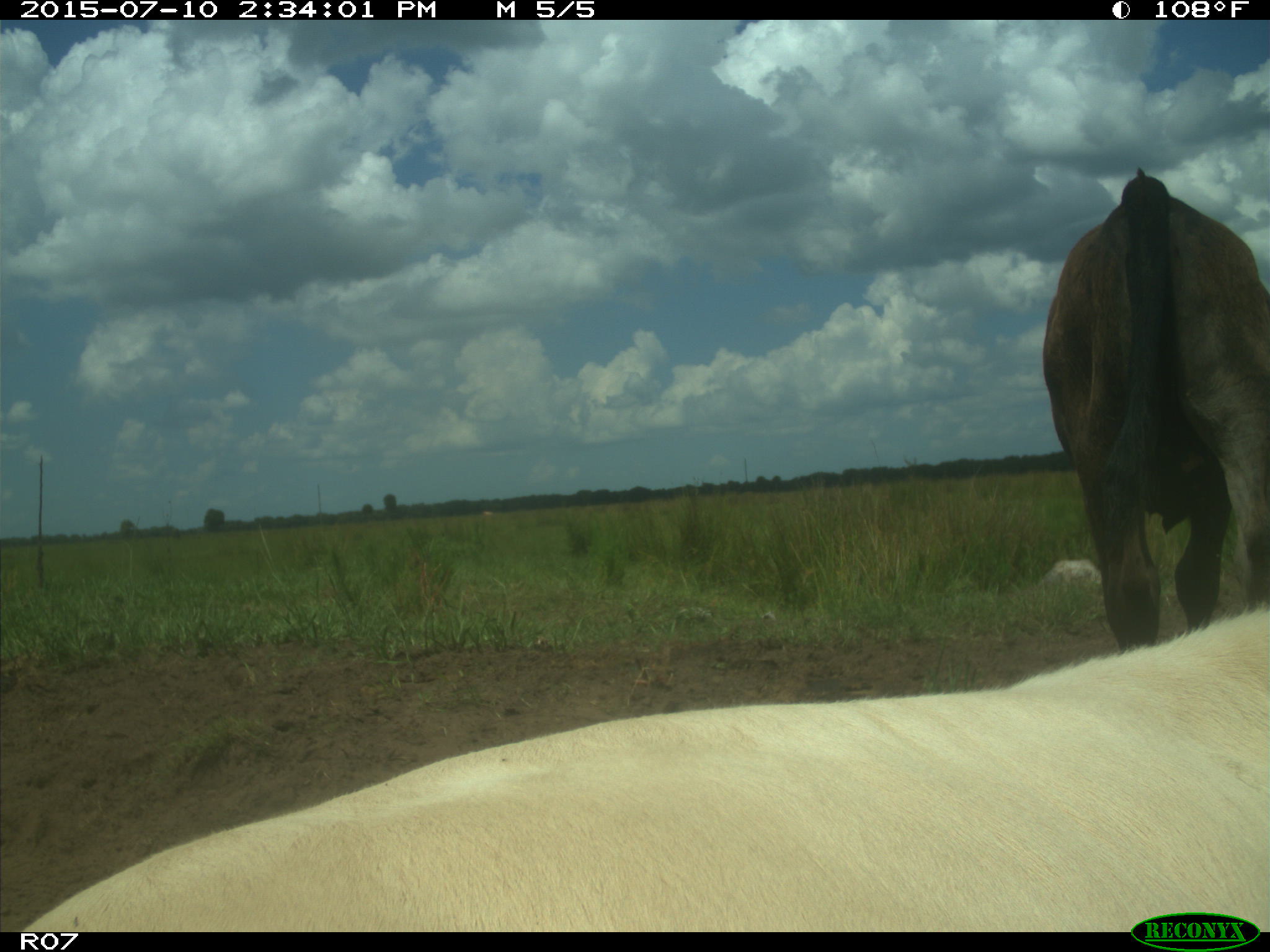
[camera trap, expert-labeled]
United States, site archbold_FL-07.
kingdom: Animalia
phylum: Chordata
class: Mammalia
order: Artiodactyla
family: Bovidae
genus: Bos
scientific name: Bos taurus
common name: domestic cow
Bos taurus (domestic cow).